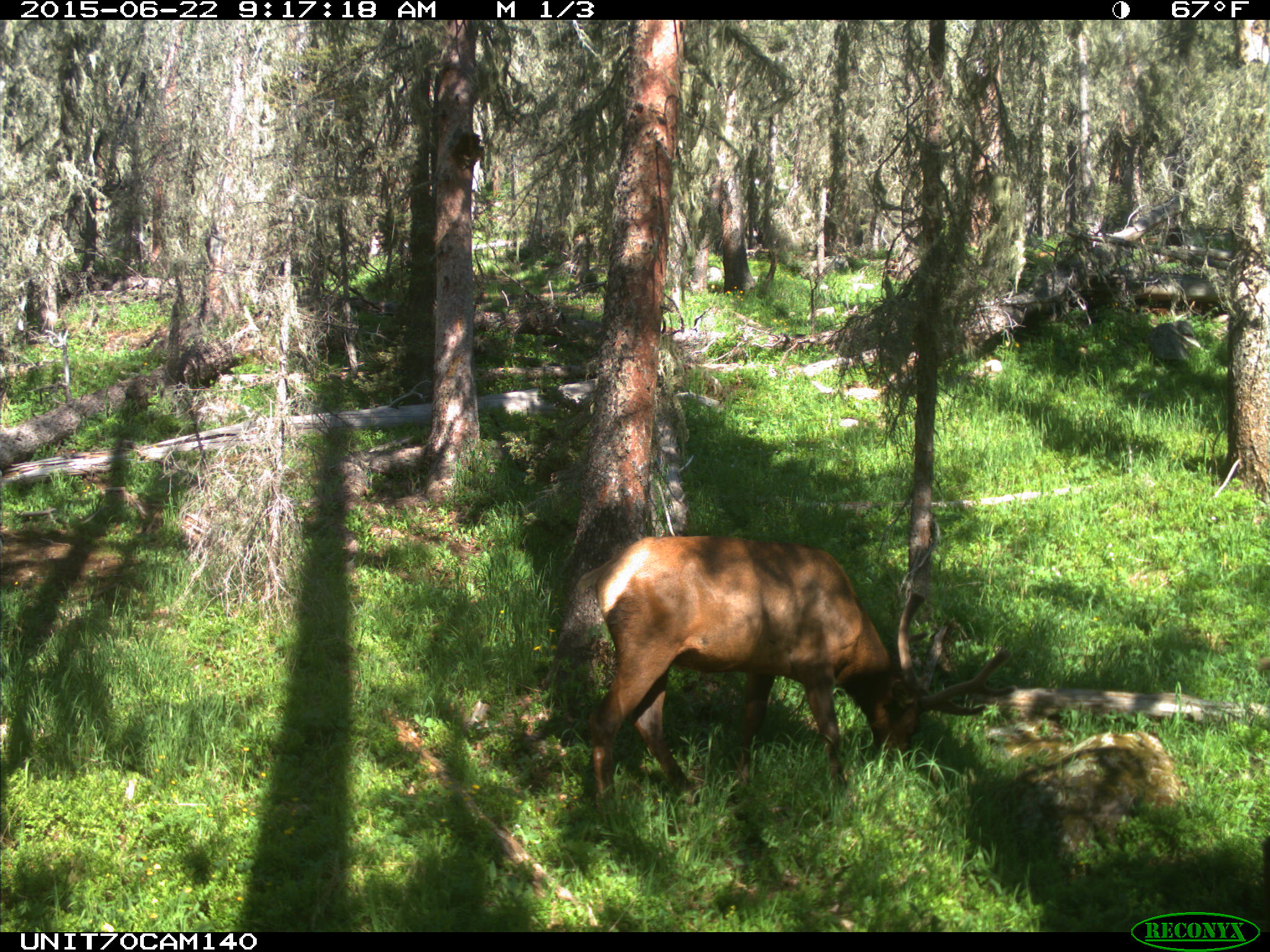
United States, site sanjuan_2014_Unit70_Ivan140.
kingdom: Animalia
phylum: Chordata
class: Mammalia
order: Artiodactyla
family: Cervidae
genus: Cervus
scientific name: Cervus elaphus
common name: red deer